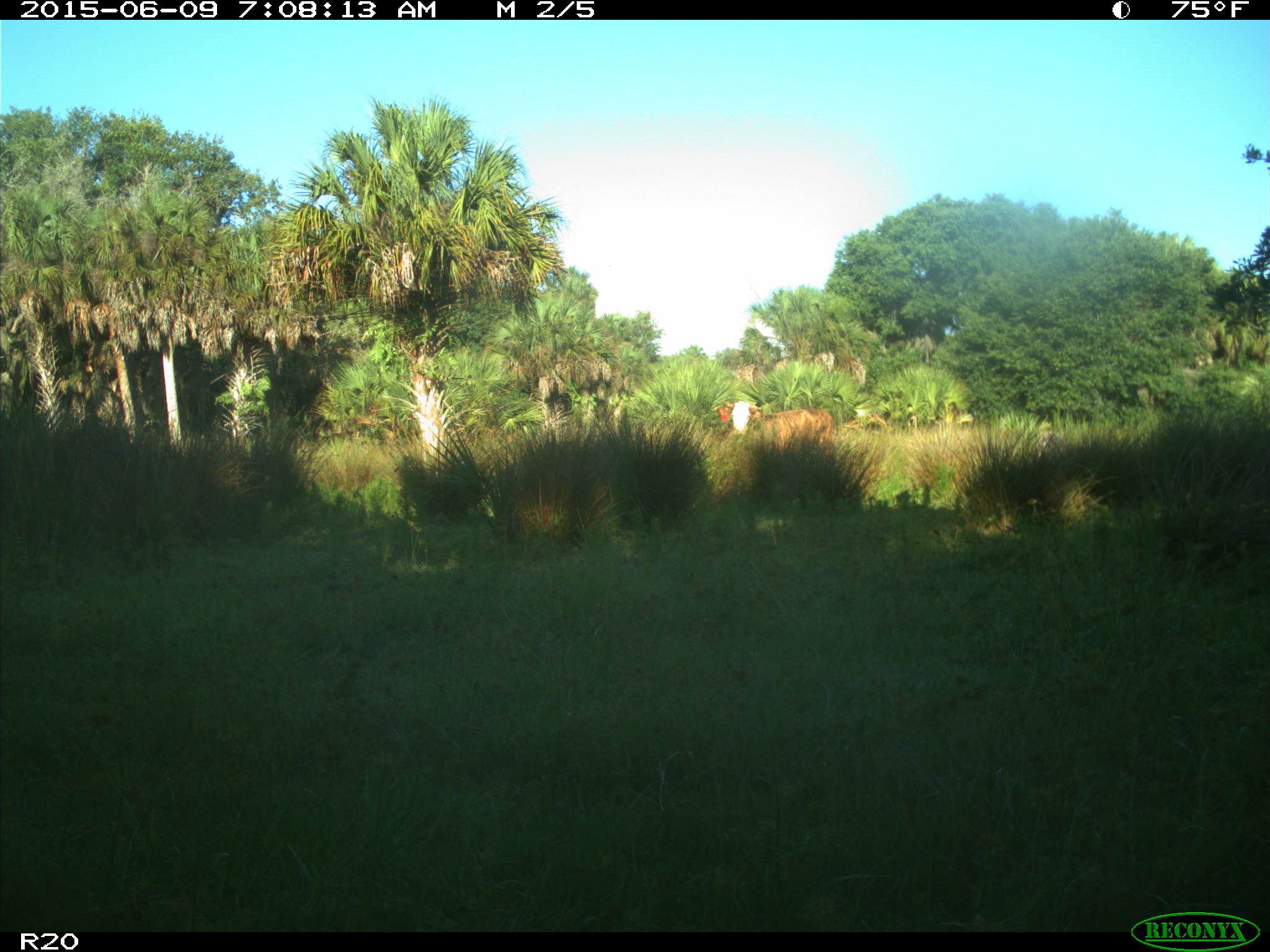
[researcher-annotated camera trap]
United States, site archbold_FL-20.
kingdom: Animalia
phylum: Chordata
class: Mammalia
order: Artiodactyla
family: Bovidae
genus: Bos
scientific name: Bos taurus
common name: domestic cow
Bos taurus (domestic cow).